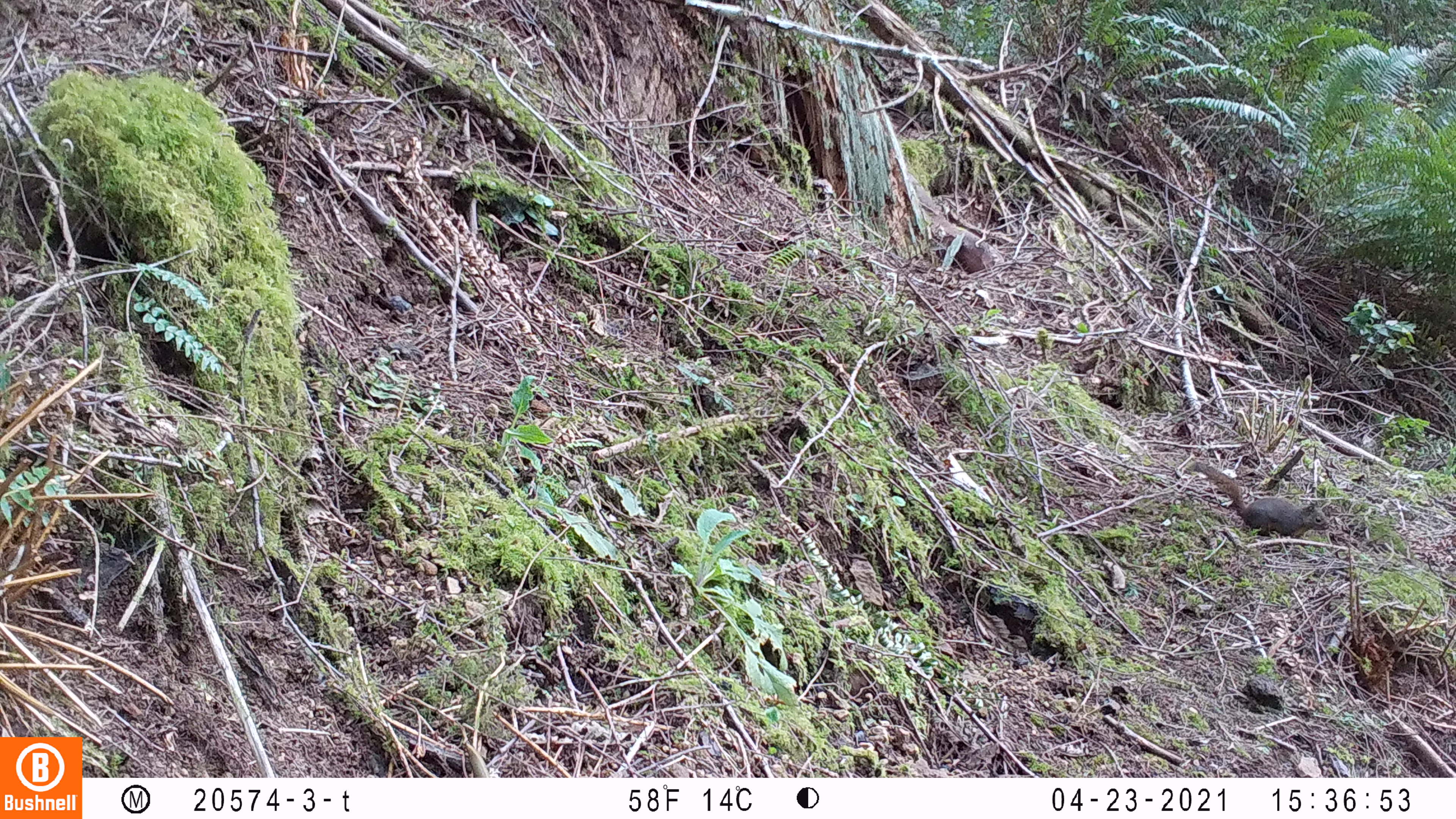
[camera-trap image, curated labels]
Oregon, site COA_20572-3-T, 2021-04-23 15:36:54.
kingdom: Animalia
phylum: Chordata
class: Mammalia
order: Rodentia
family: Sciuridae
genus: Tamiasciurus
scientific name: Tamiasciurus douglasii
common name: douglas squirrel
Douglas squirrel (Tamiasciurus douglasii).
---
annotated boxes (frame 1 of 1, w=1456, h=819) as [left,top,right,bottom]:
douglas squirrel: [1190,454,1332,547]